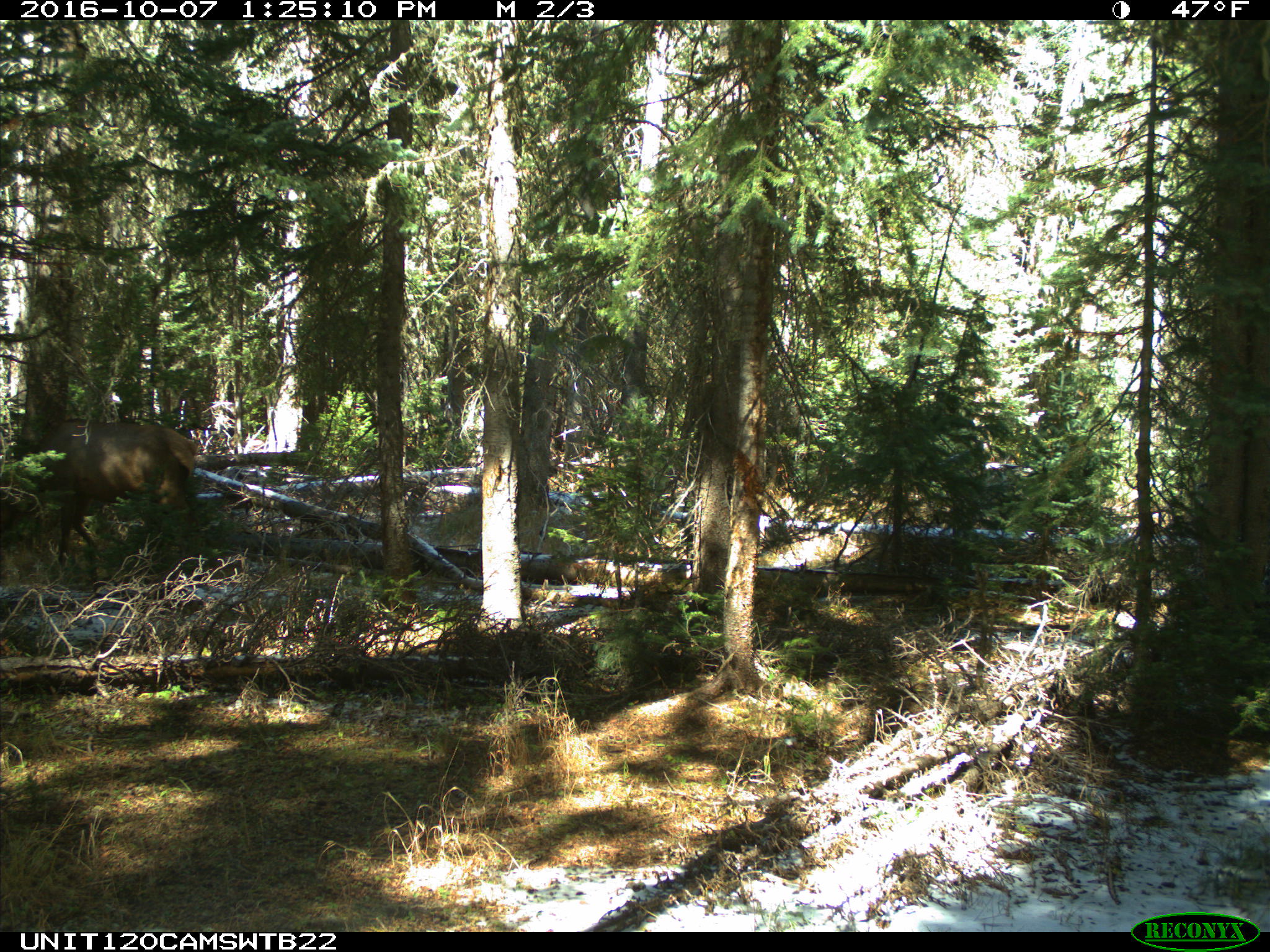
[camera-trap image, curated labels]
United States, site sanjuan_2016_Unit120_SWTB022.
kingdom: Animalia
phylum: Chordata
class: Mammalia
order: Artiodactyla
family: Cervidae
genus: Cervus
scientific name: Cervus elaphus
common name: red deer